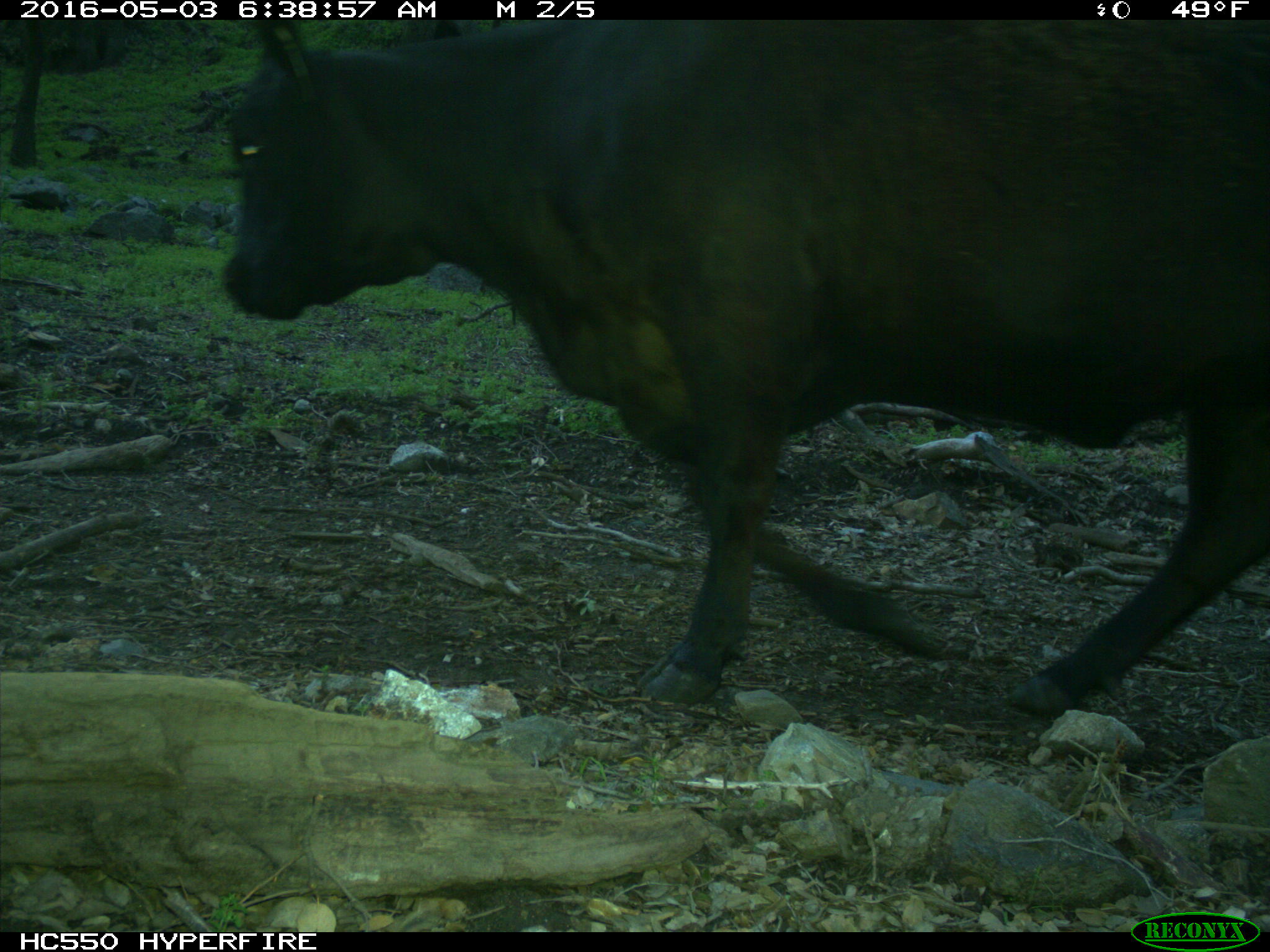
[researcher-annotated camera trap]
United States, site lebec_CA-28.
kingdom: Animalia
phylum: Chordata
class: Mammalia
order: Artiodactyla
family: Bovidae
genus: Bos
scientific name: Bos taurus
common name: domestic cow